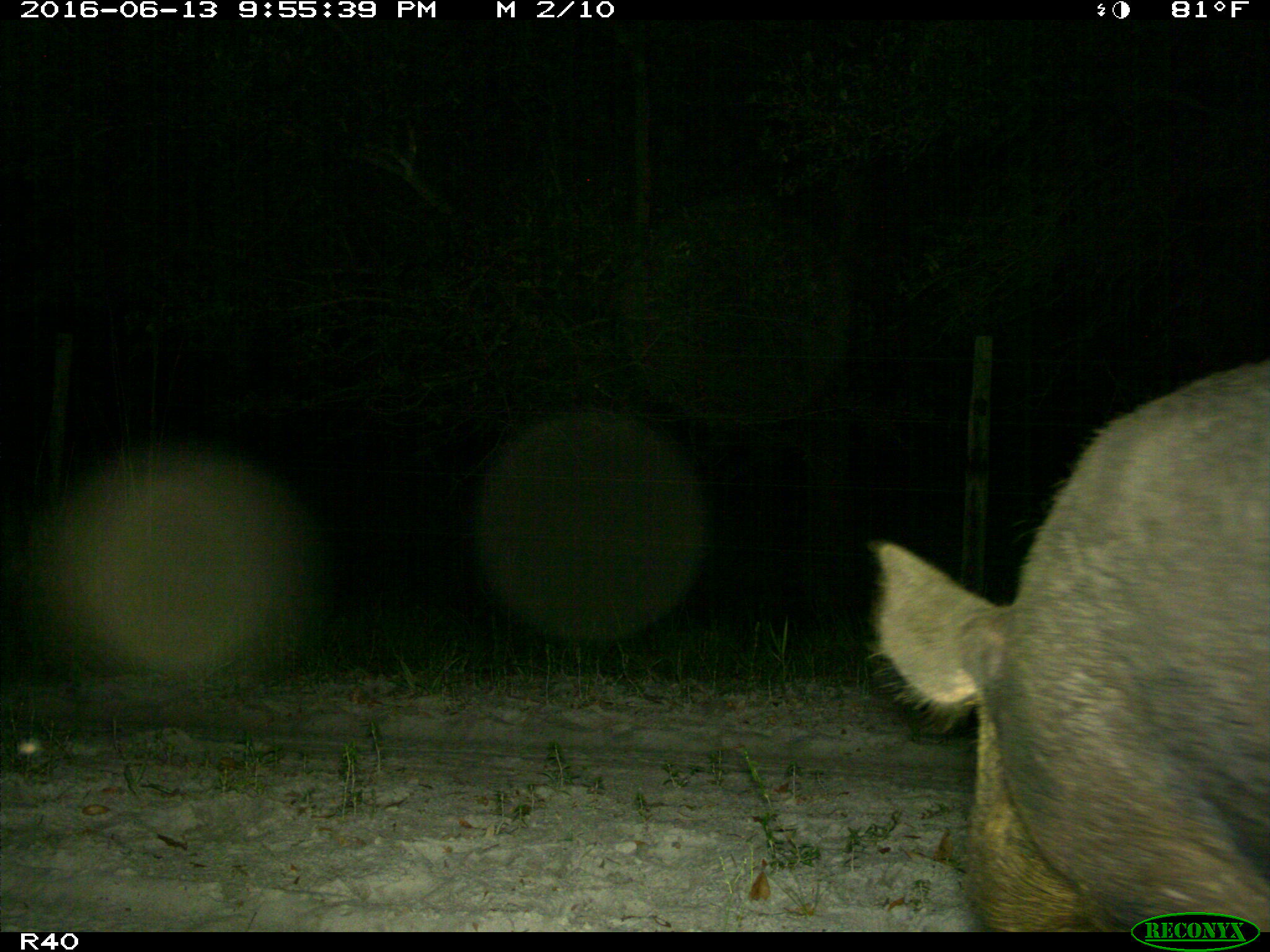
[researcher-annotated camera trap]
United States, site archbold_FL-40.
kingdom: Animalia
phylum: Chordata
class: Mammalia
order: Artiodactyla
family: Suidae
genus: Sus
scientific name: Sus scrofa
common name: wild boar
Sus scrofa (wild boar).